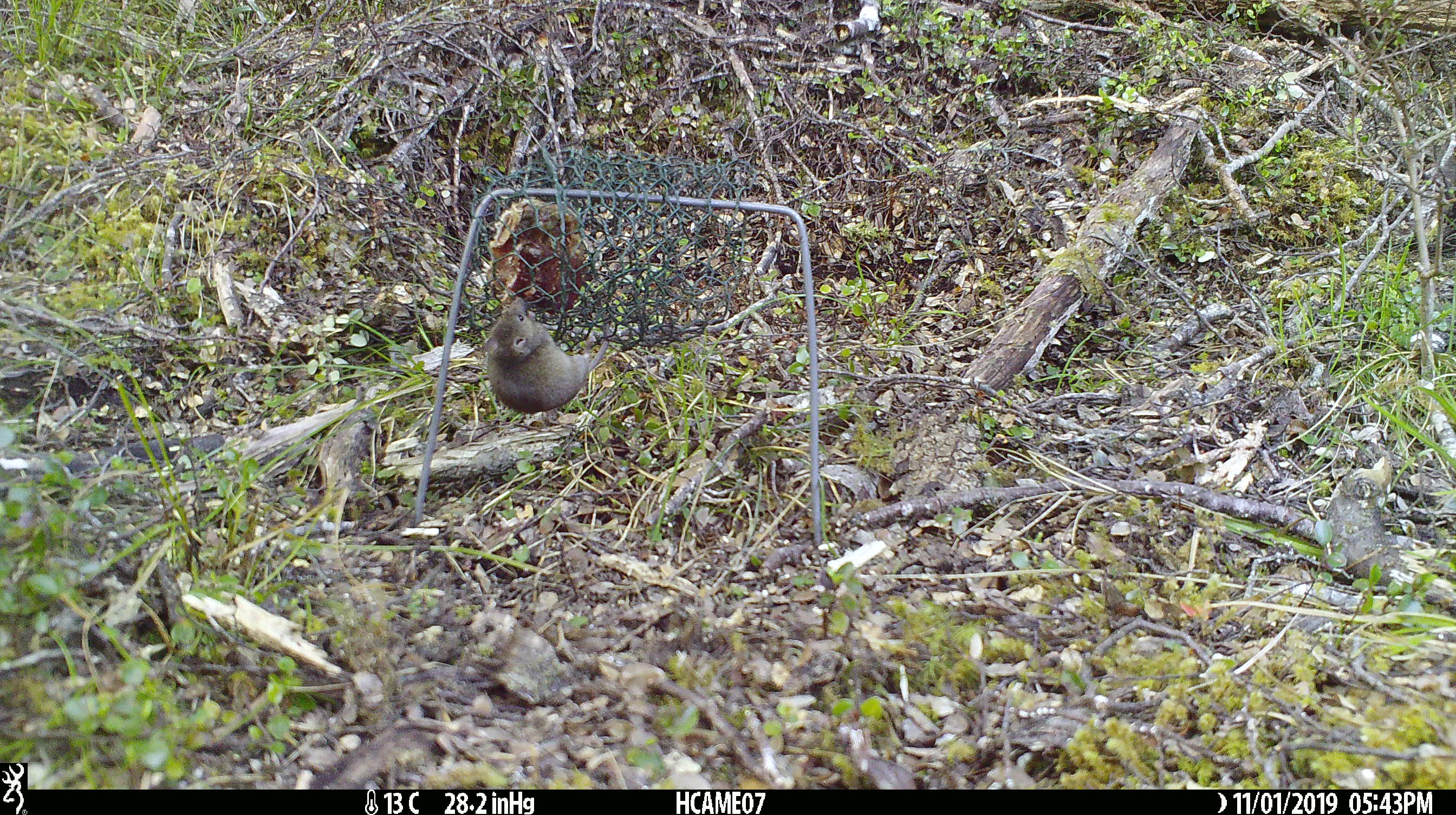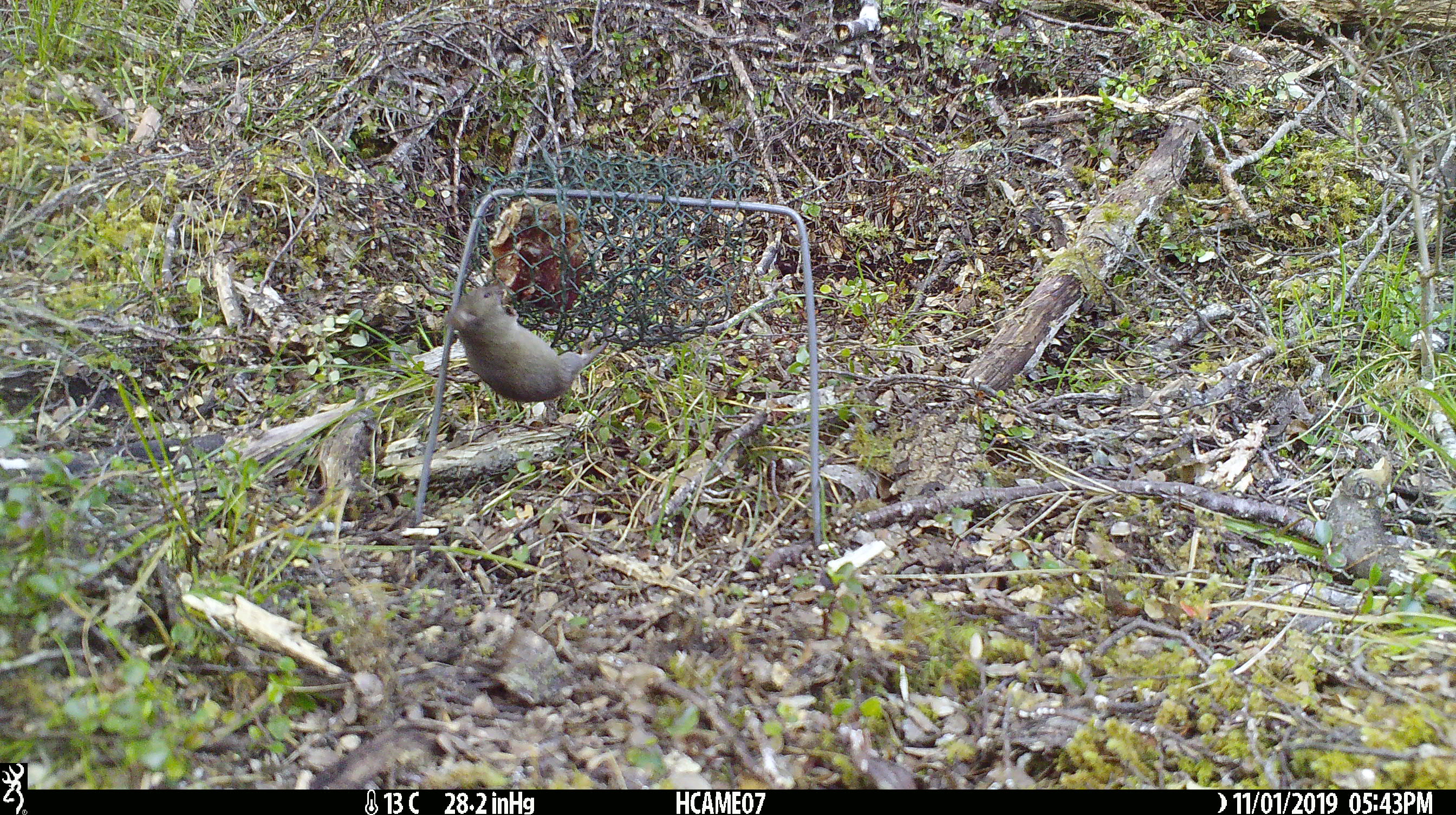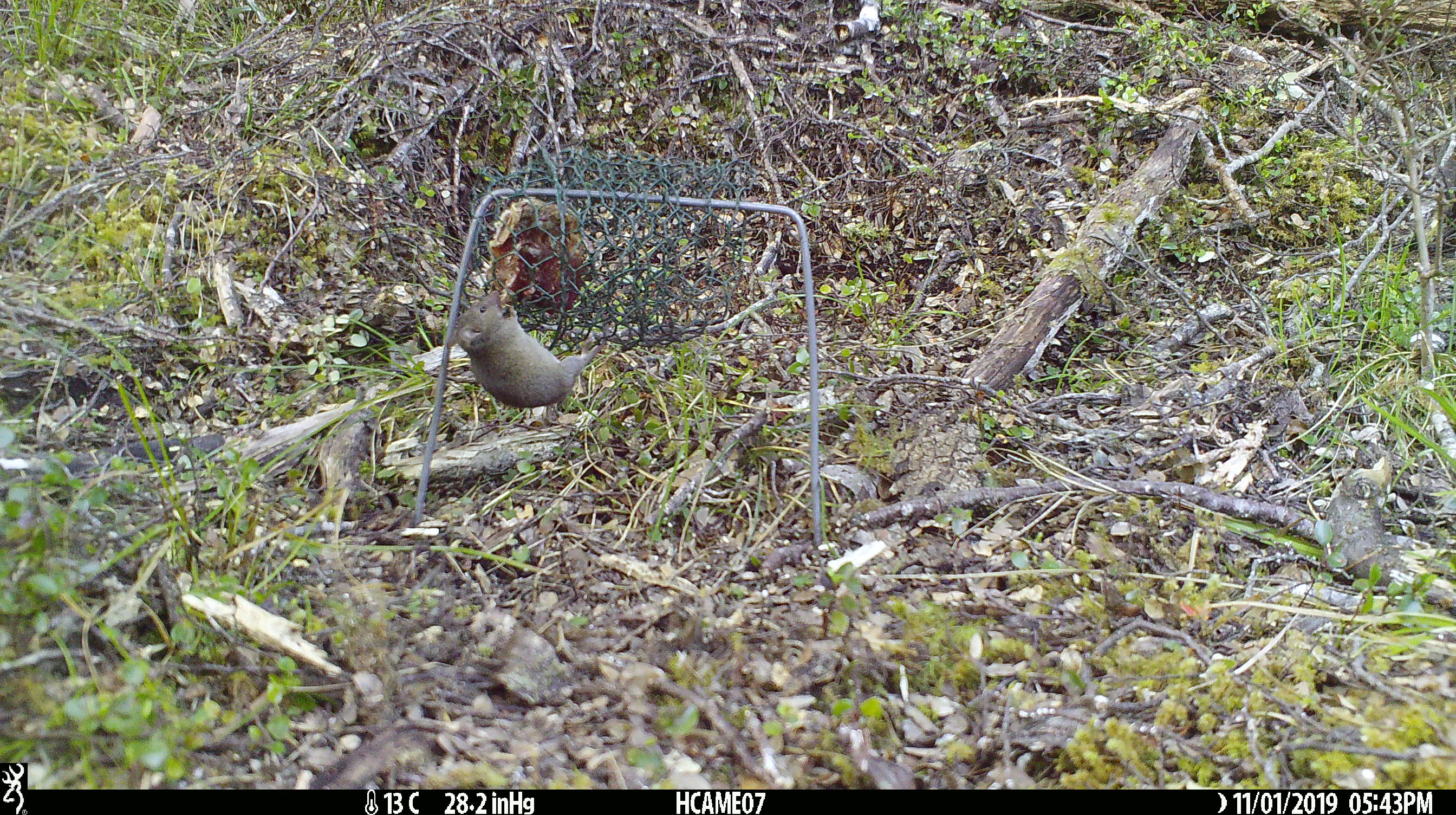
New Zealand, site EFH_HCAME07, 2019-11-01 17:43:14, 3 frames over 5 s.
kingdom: Animalia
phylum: Chordata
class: Mammalia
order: Rodentia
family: Muridae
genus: Mus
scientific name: Mus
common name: mouse